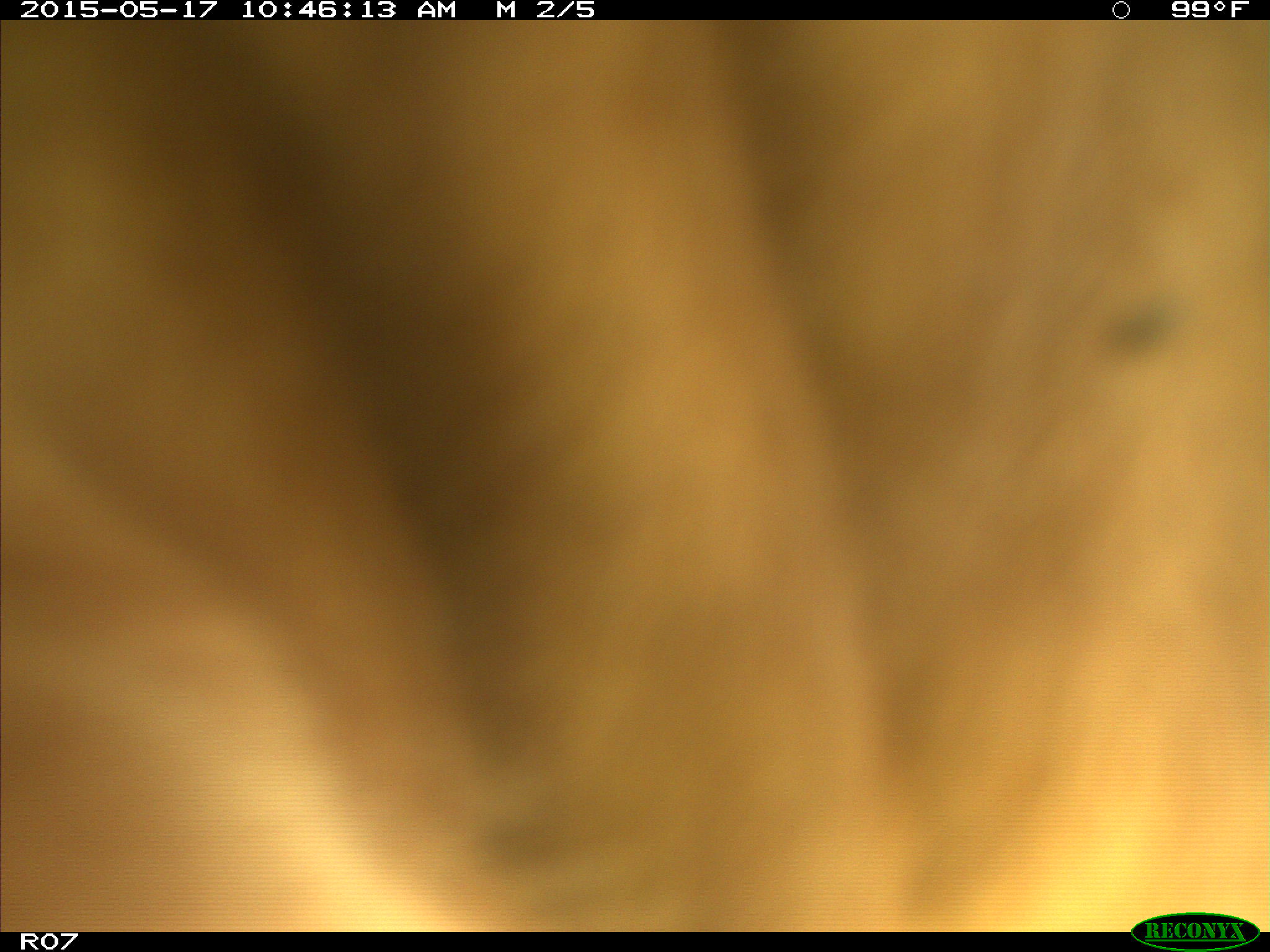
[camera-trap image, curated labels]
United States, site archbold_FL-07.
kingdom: Animalia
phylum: Chordata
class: Mammalia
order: Artiodactyla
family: Bovidae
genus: Bos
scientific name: Bos taurus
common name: domestic cow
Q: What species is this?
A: Bos taurus (domestic cow).